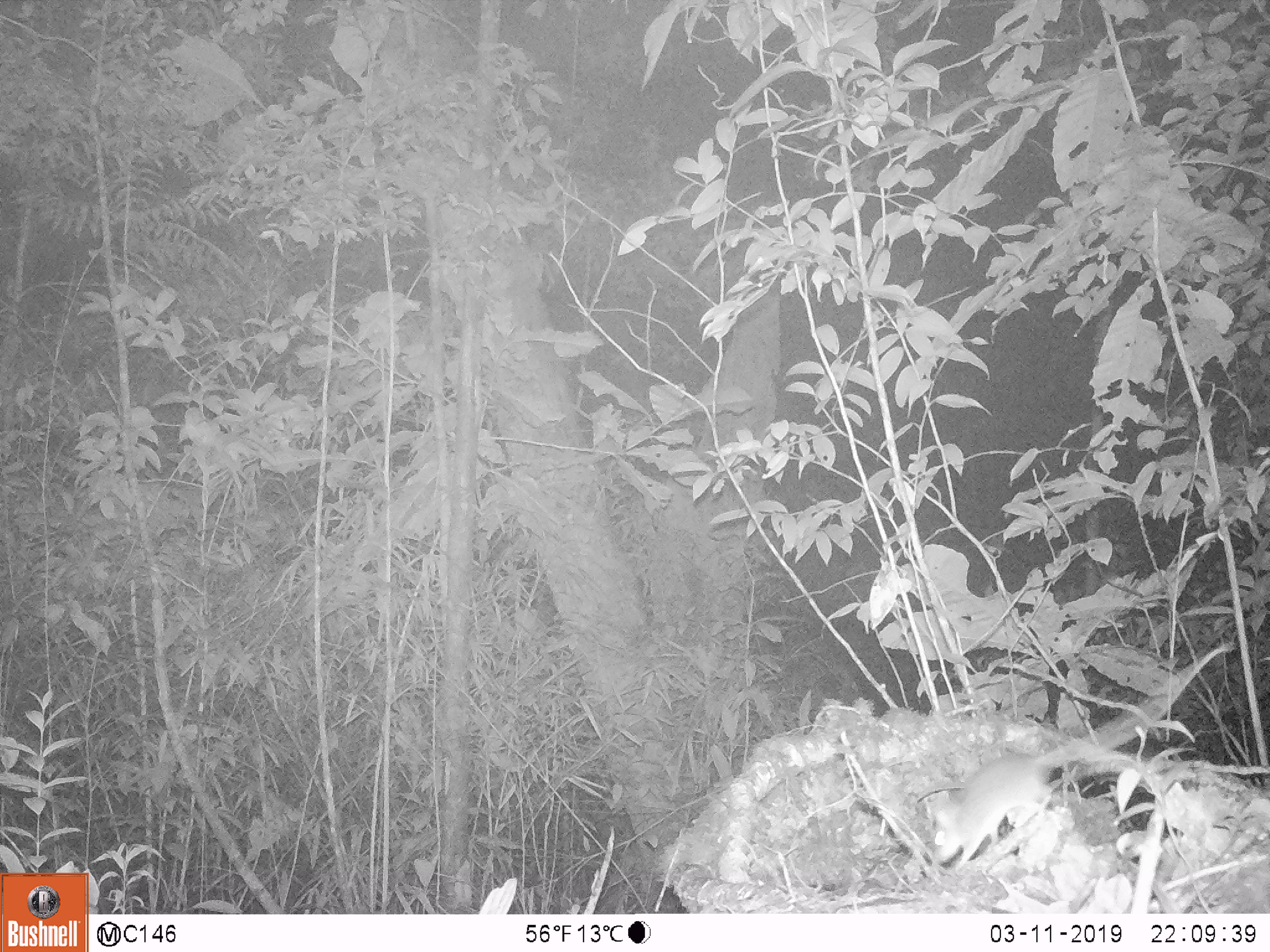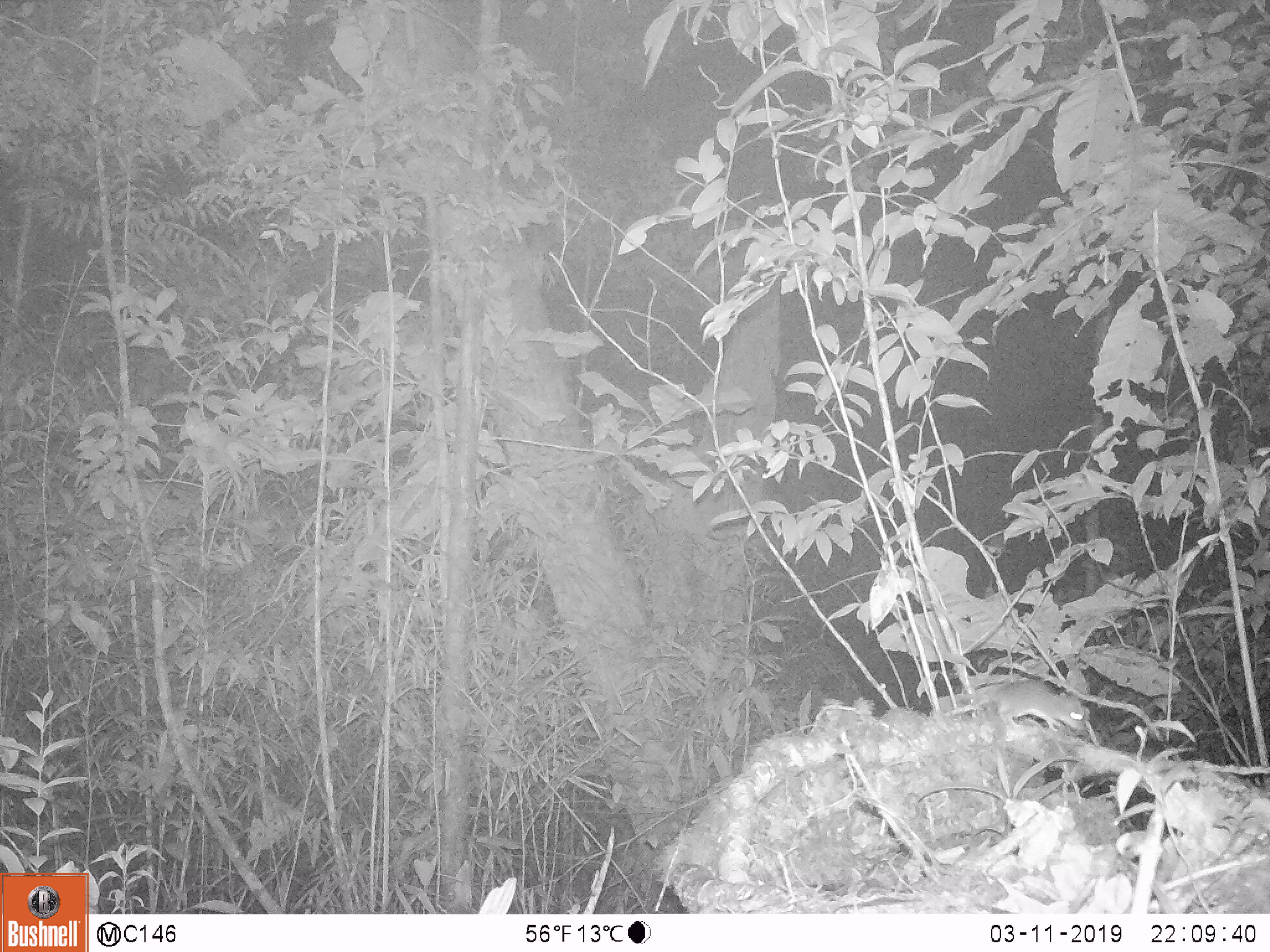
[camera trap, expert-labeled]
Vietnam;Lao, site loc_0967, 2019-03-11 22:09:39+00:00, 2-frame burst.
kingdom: Animalia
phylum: Chordata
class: Mammalia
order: Rodentia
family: Muridae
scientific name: Muridae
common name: old-world mice and rats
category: unidentified murid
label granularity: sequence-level